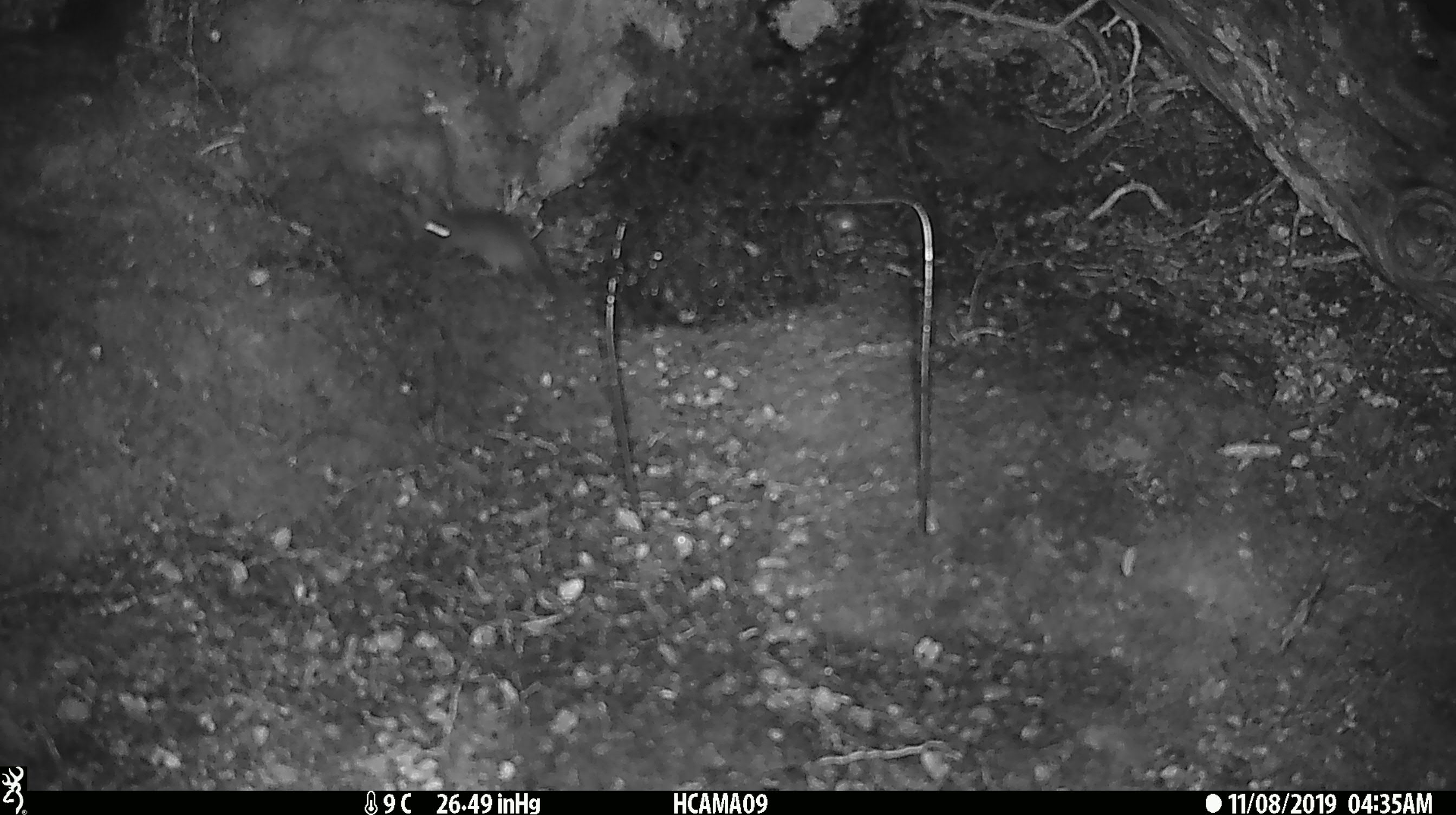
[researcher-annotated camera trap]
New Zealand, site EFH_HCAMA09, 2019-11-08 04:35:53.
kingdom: Animalia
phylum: Chordata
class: Mammalia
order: Rodentia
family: Muridae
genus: Mus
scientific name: Mus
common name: mouse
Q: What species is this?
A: Mouse (Mus).